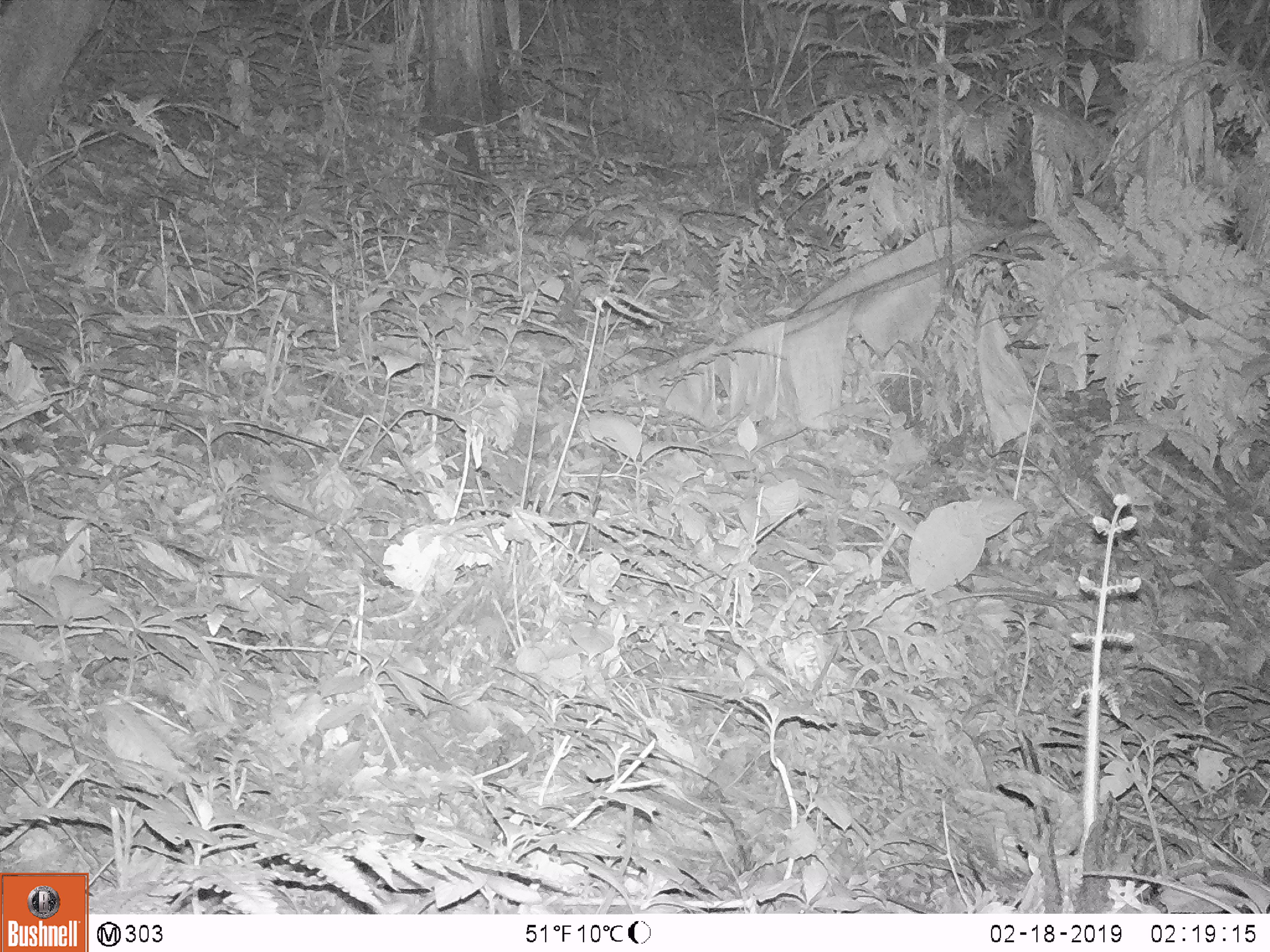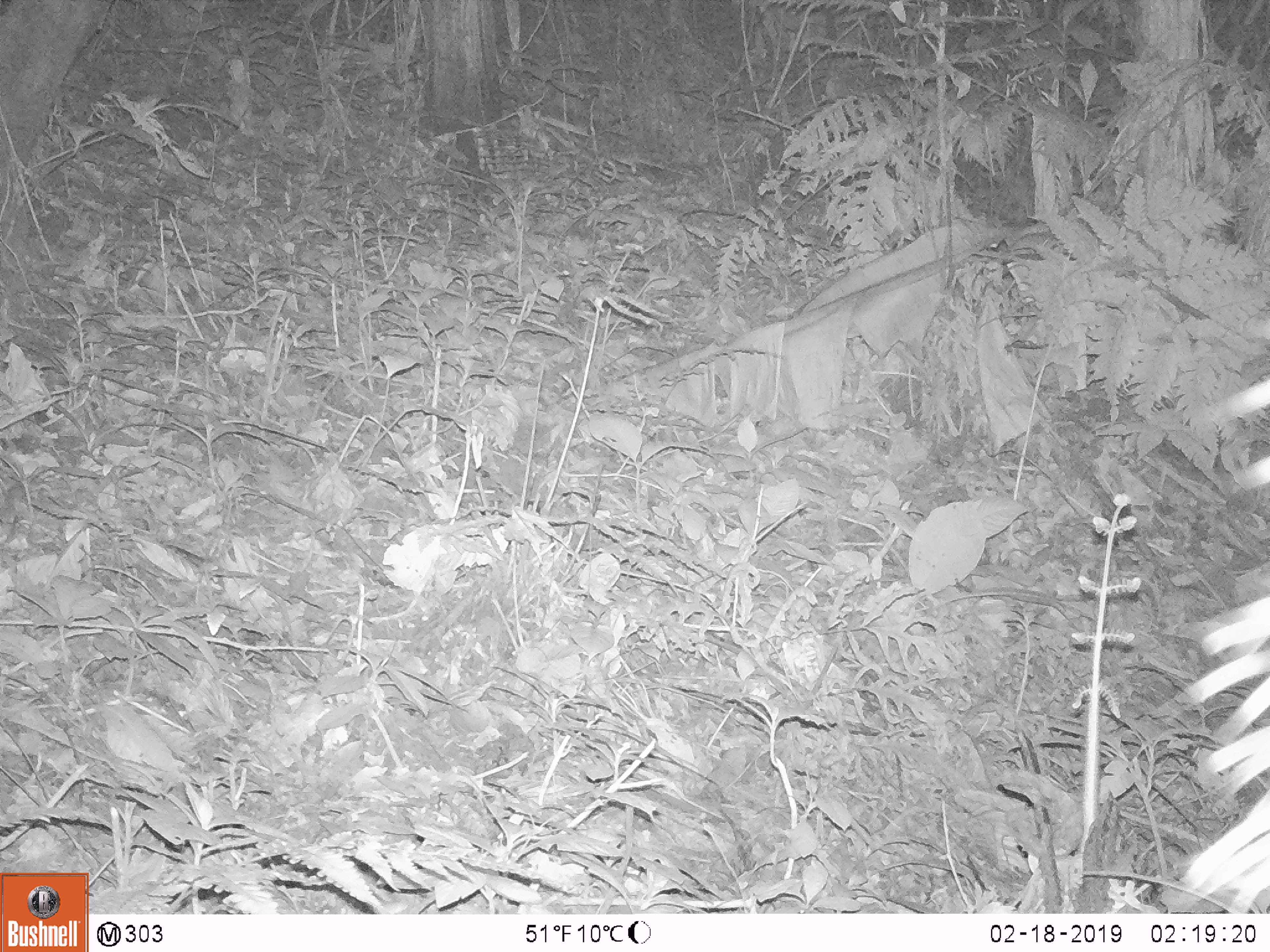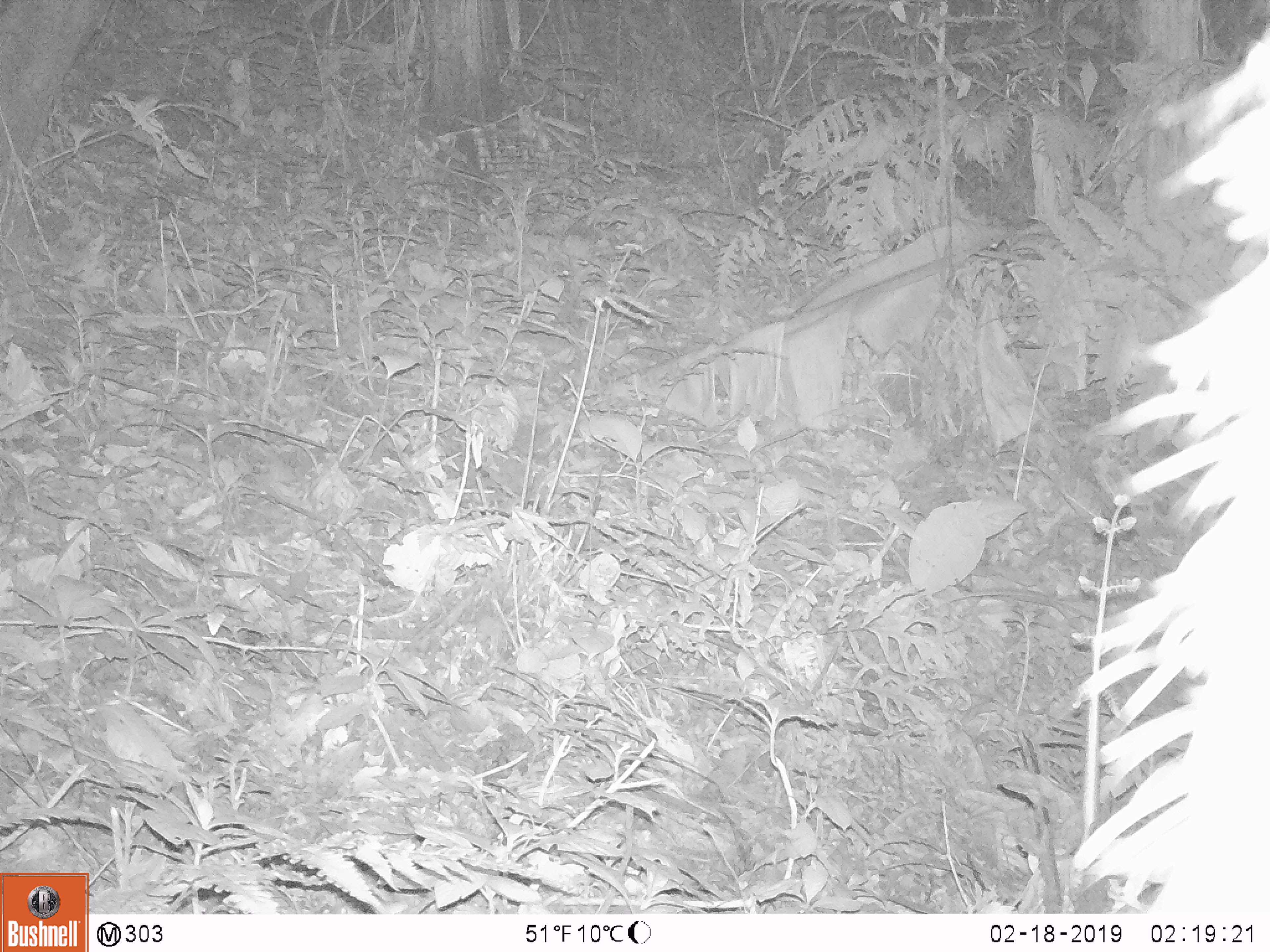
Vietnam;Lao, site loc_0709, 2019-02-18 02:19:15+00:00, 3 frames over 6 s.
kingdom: Animalia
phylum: Chordata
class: Mammalia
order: Artiodactyla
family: Bovidae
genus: Capricornis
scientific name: Capricornis sumatraensis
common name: chinese serow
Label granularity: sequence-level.